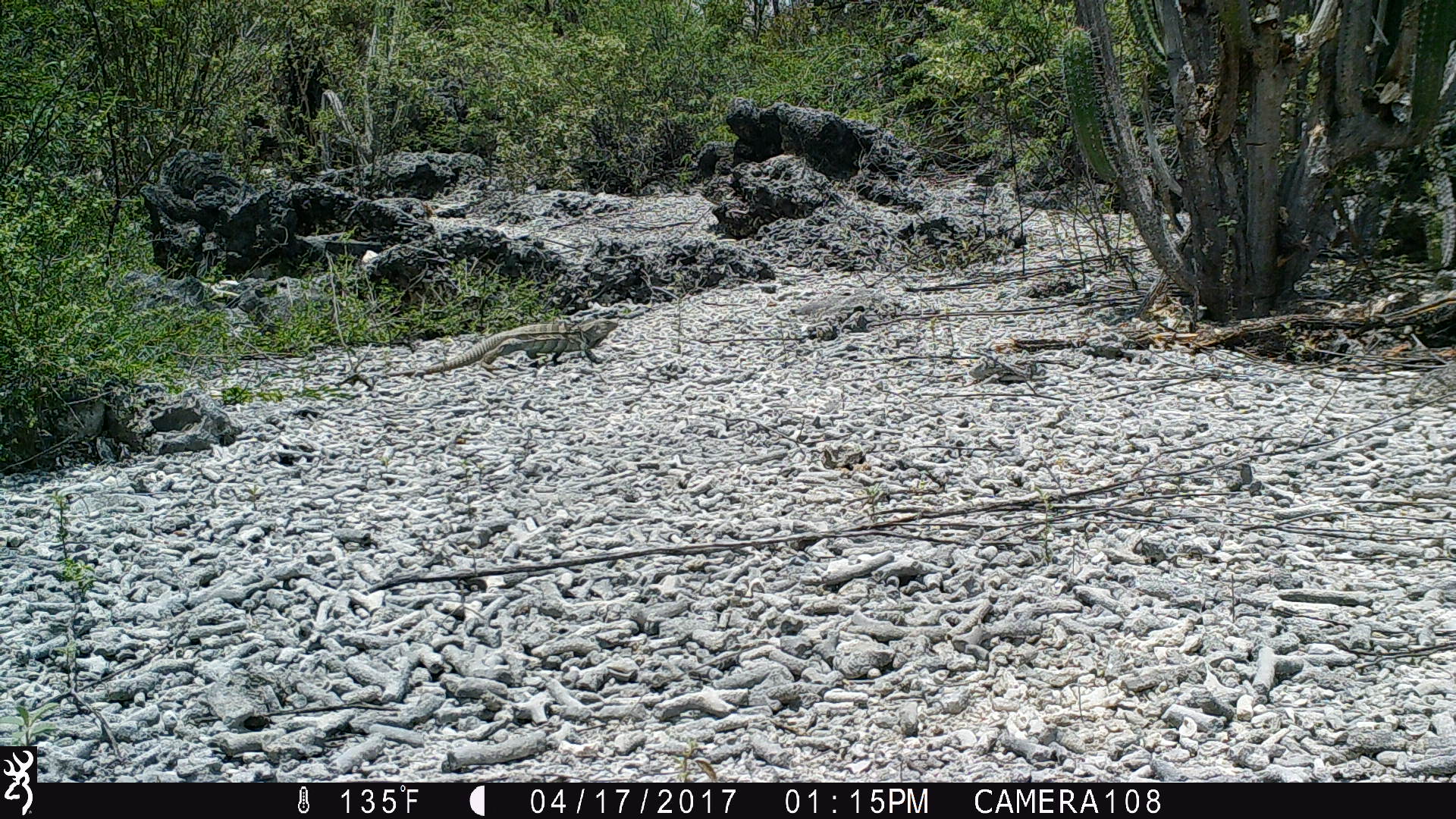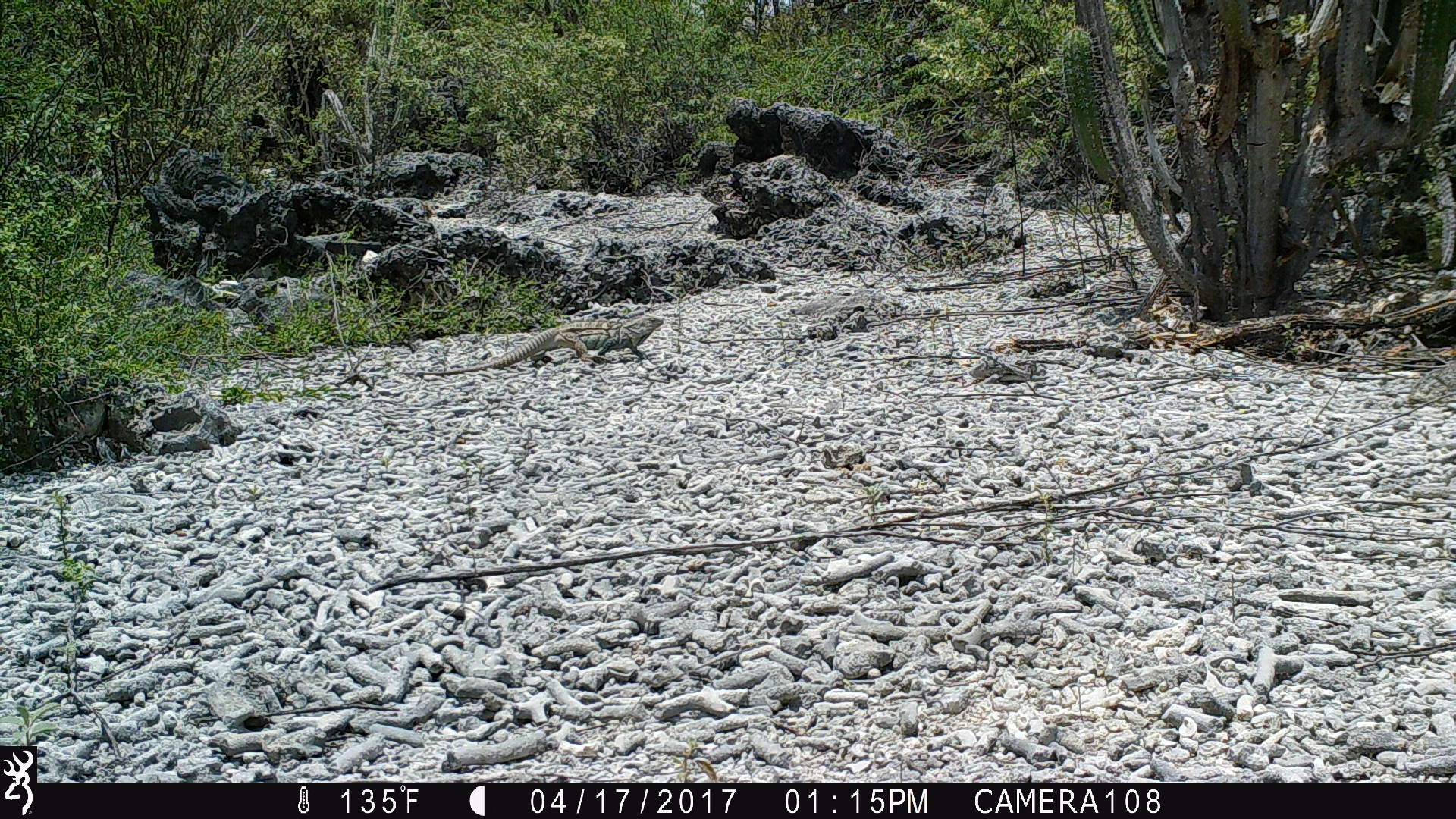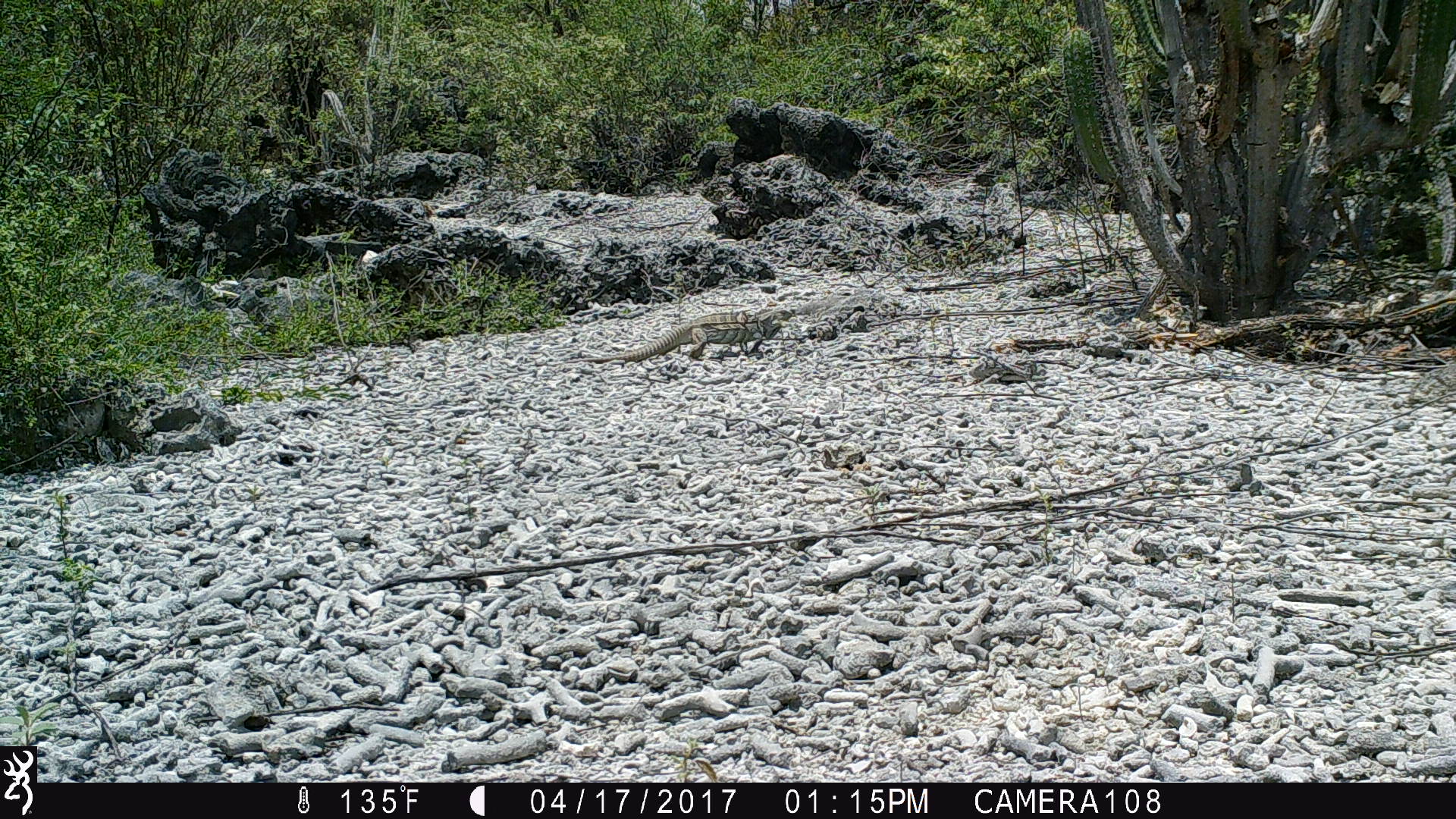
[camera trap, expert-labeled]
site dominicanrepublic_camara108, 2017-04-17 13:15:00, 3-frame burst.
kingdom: Animalia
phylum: Chordata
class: Reptilia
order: Squamata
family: Iguanidae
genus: Iguana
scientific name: Iguana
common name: typical iguanas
Iguana (typical iguanas).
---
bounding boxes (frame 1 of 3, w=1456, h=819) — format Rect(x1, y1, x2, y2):
iguana: Rect(406, 316, 613, 377)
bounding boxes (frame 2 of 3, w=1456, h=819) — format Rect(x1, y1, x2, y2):
iguana: Rect(425, 311, 661, 377)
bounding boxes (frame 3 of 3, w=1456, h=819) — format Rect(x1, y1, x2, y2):
iguana: Rect(607, 298, 801, 365)